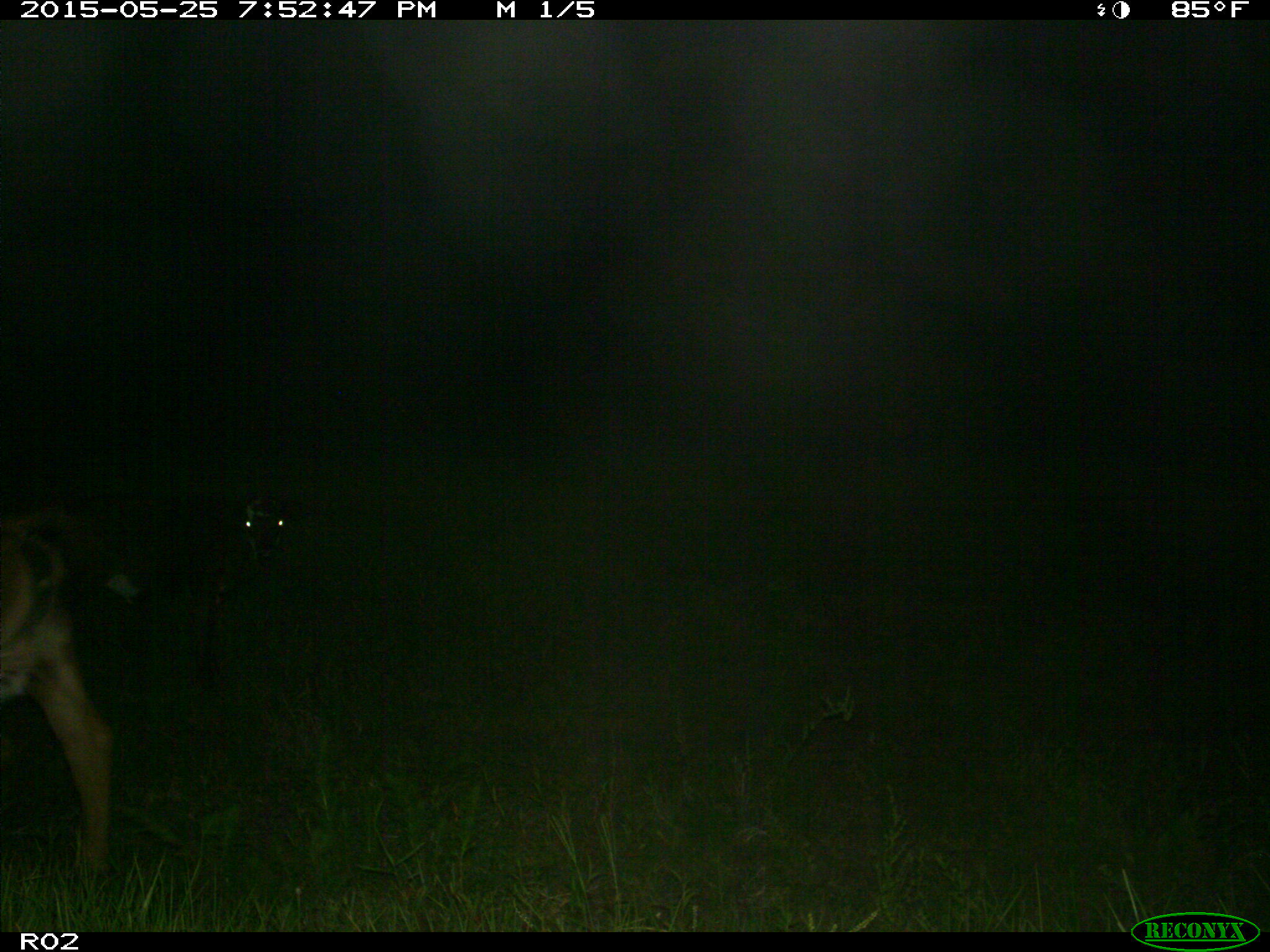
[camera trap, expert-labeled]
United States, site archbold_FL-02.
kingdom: Animalia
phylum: Chordata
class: Mammalia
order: Artiodactyla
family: Bovidae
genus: Bos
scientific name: Bos taurus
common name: domestic cow